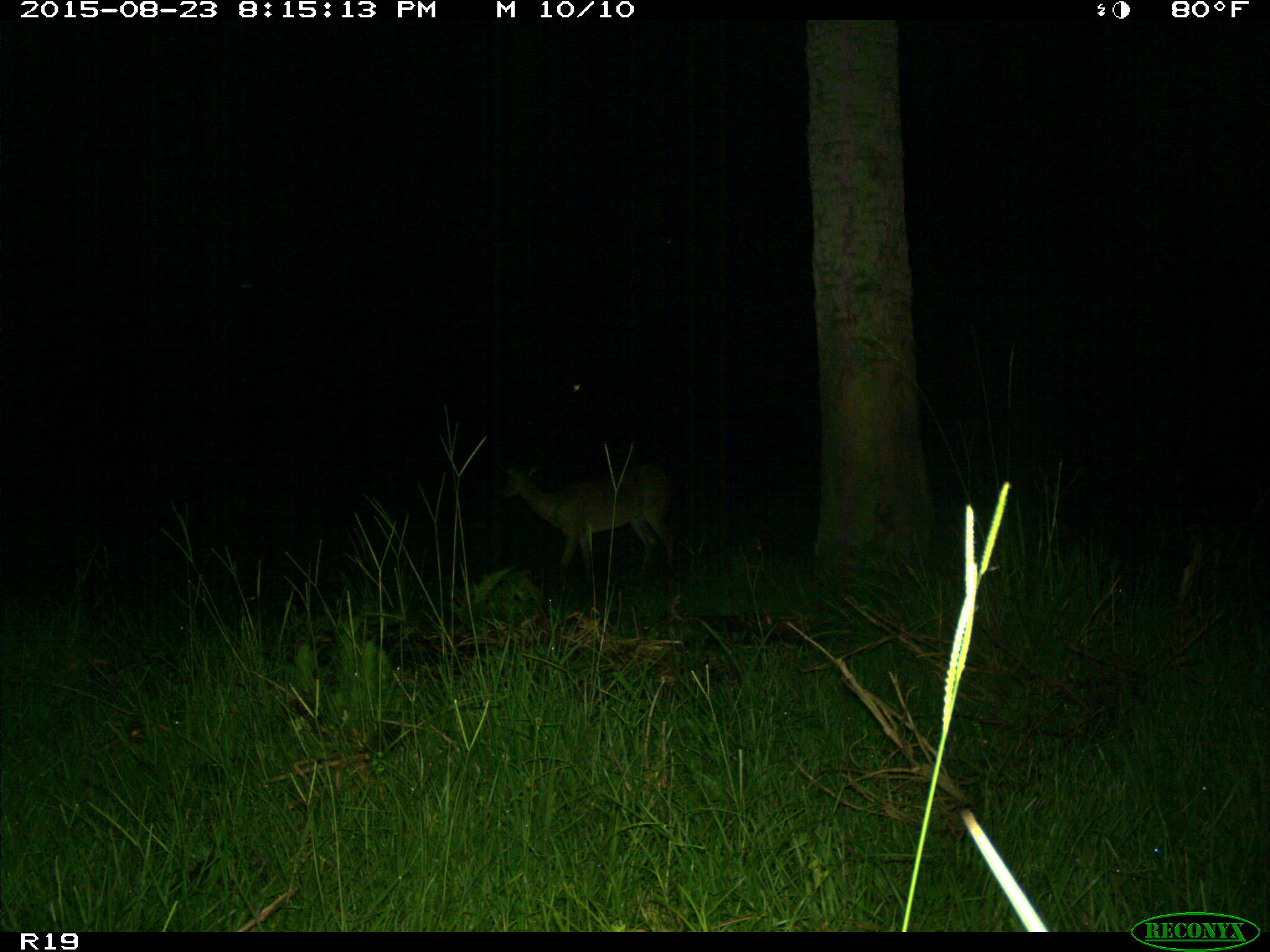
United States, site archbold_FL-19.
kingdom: Animalia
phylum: Chordata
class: Mammalia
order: Artiodactyla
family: Cervidae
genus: Odocoileus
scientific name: Odocoileus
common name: deer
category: unidentified deer